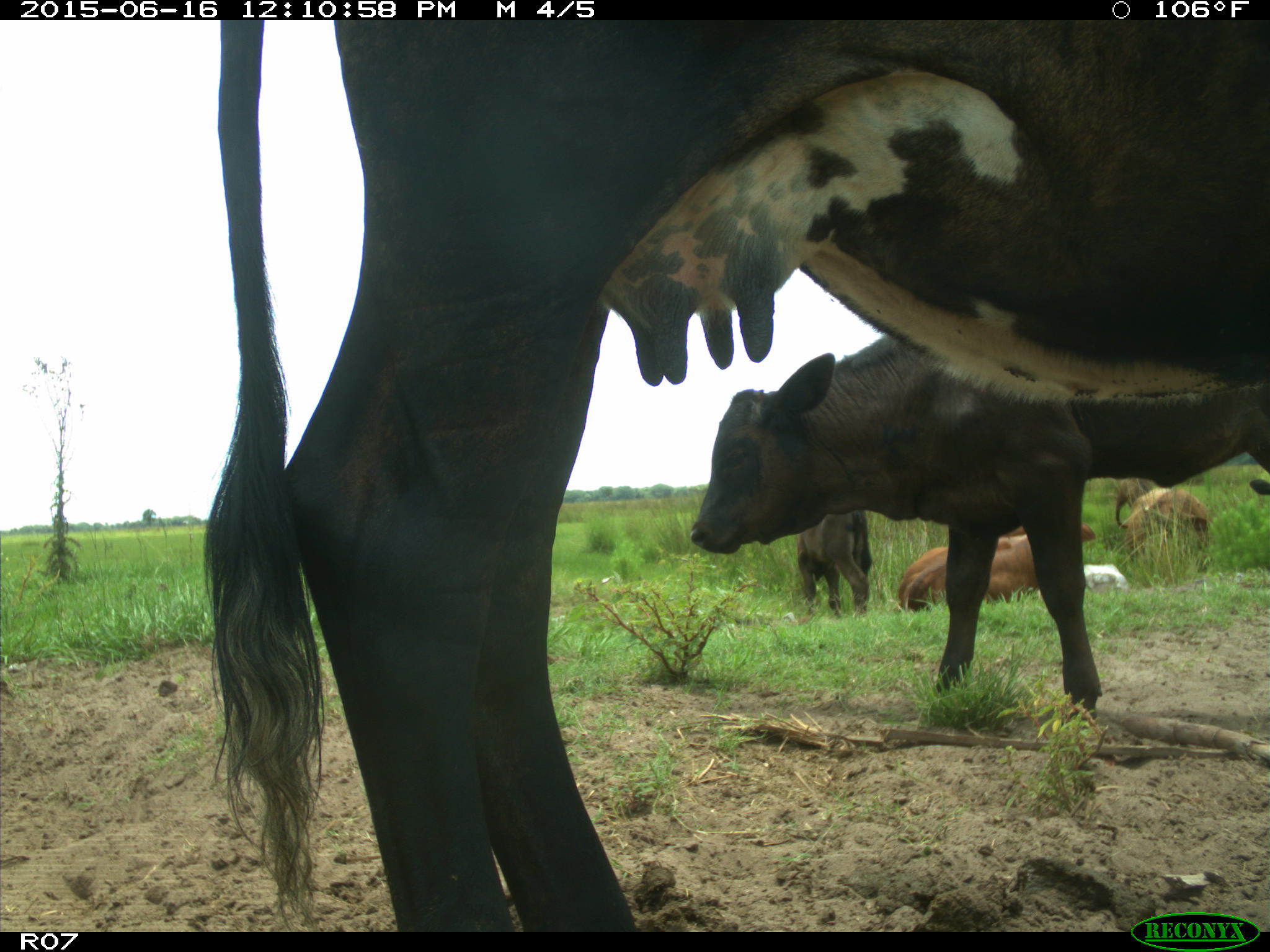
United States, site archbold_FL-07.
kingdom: Animalia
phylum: Chordata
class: Mammalia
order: Artiodactyla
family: Bovidae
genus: Bos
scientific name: Bos taurus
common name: domestic cow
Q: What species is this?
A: Bos taurus (domestic cow).